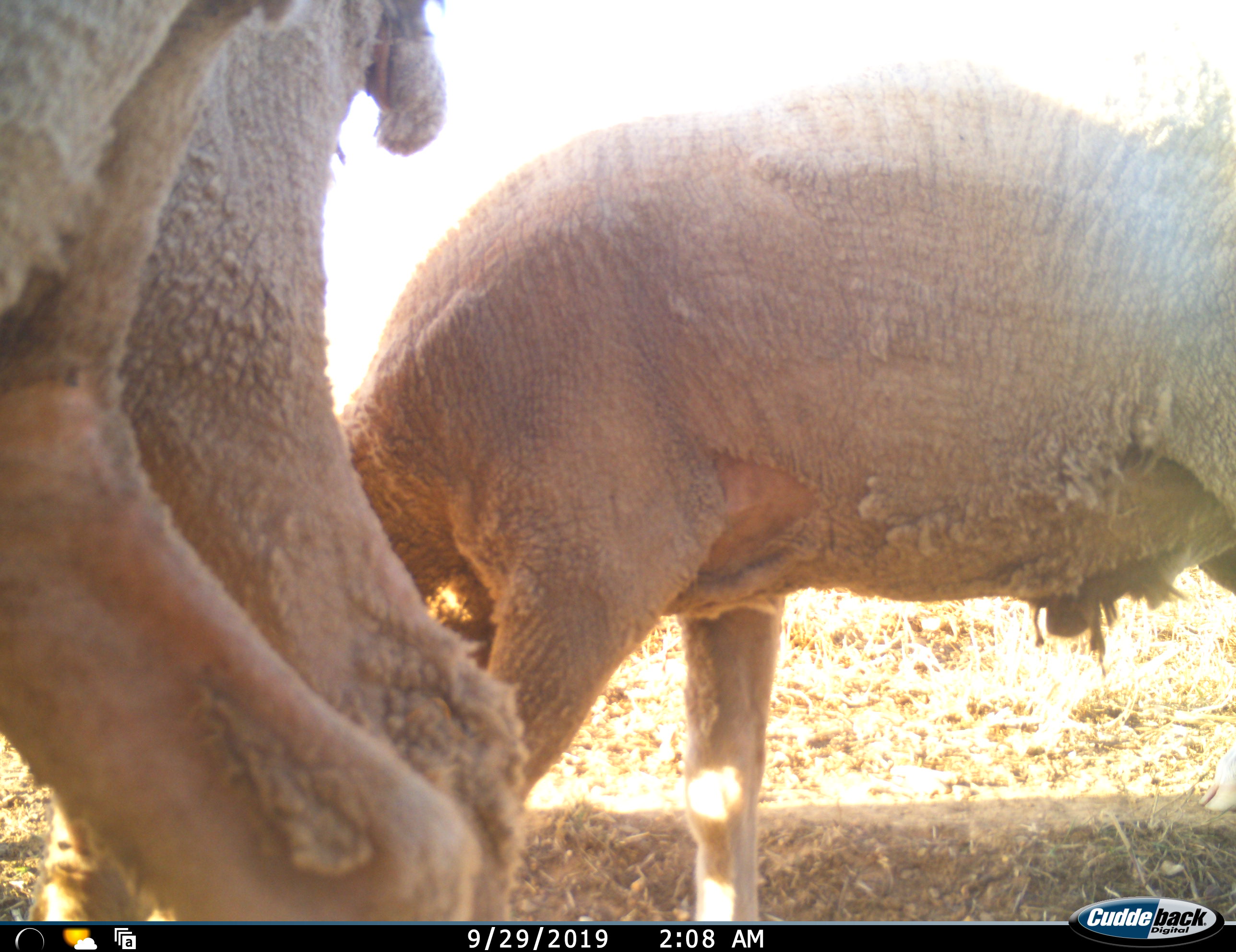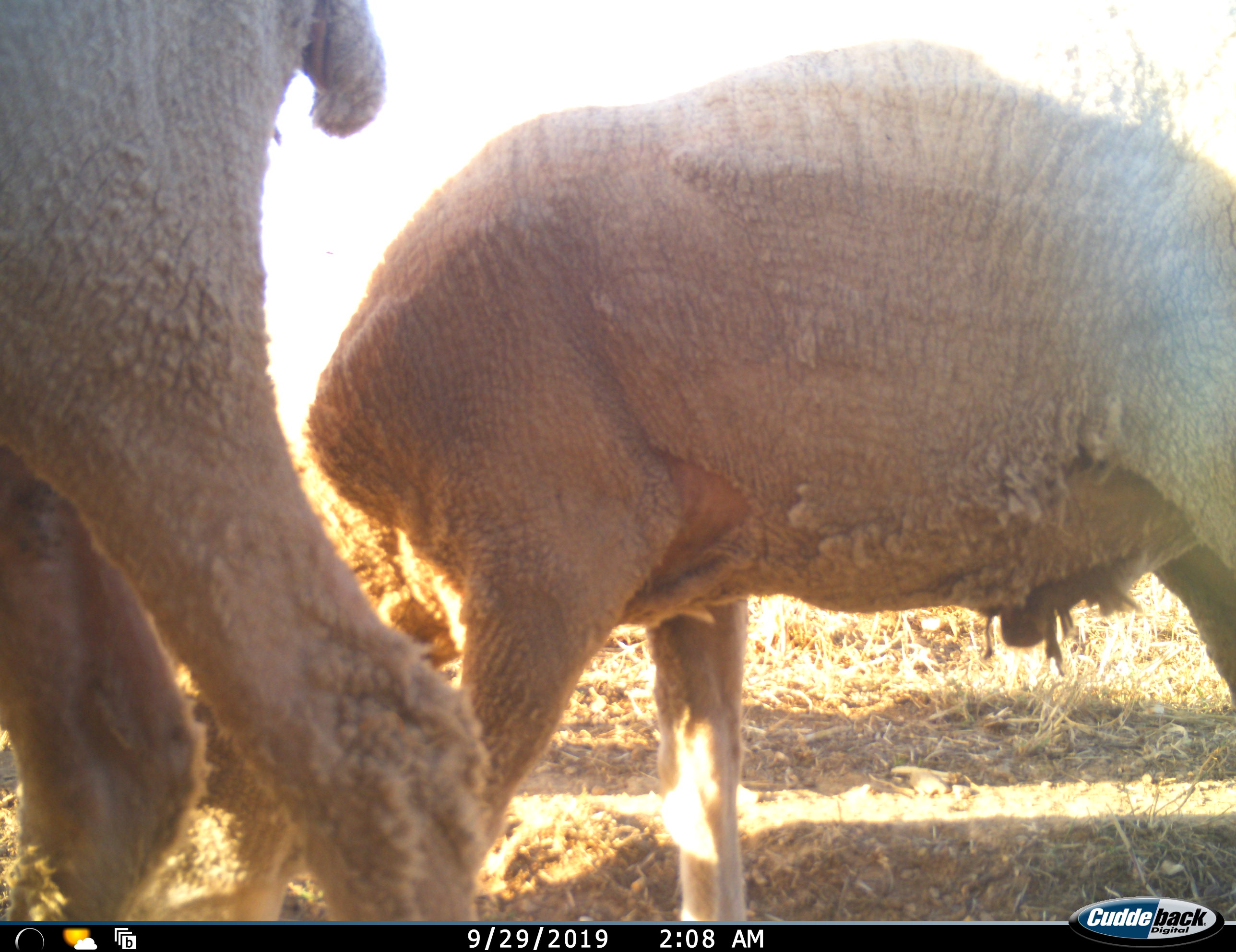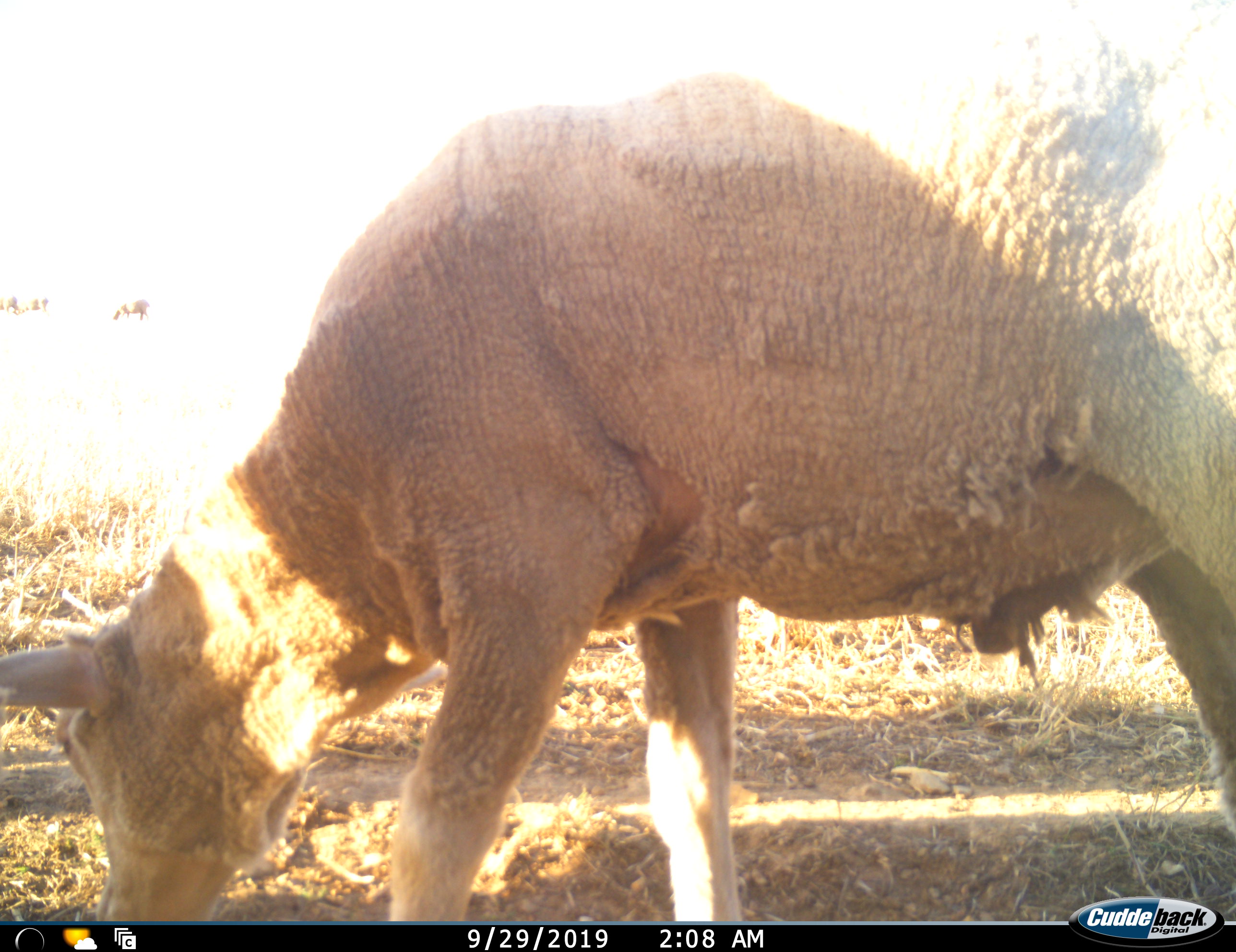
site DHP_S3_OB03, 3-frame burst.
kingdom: Animalia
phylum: Chordata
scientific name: Vertebrata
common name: domestic animal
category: domesticanimal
Domesticanimal (domestic animal) (Vertebrata), count 2. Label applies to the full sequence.